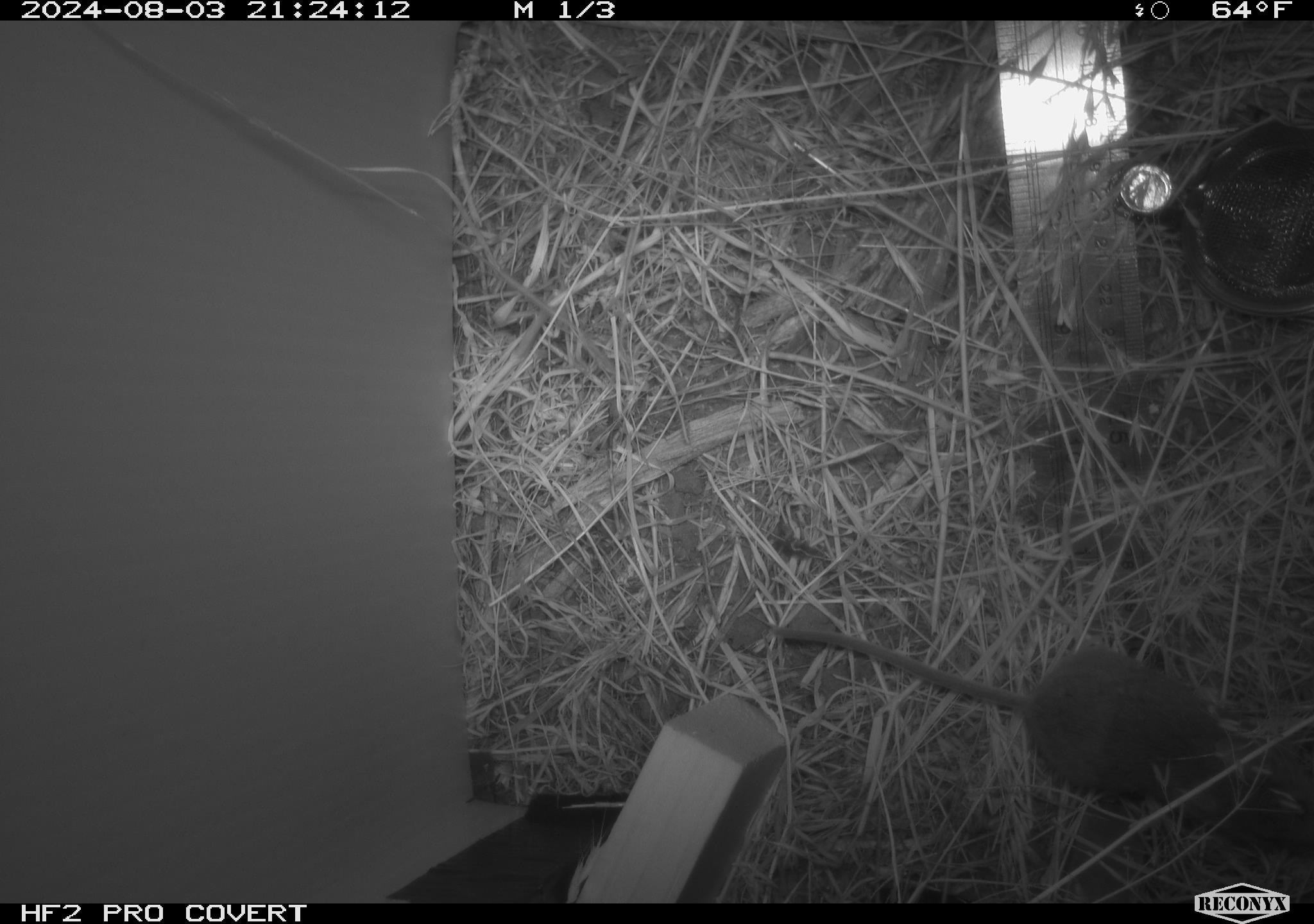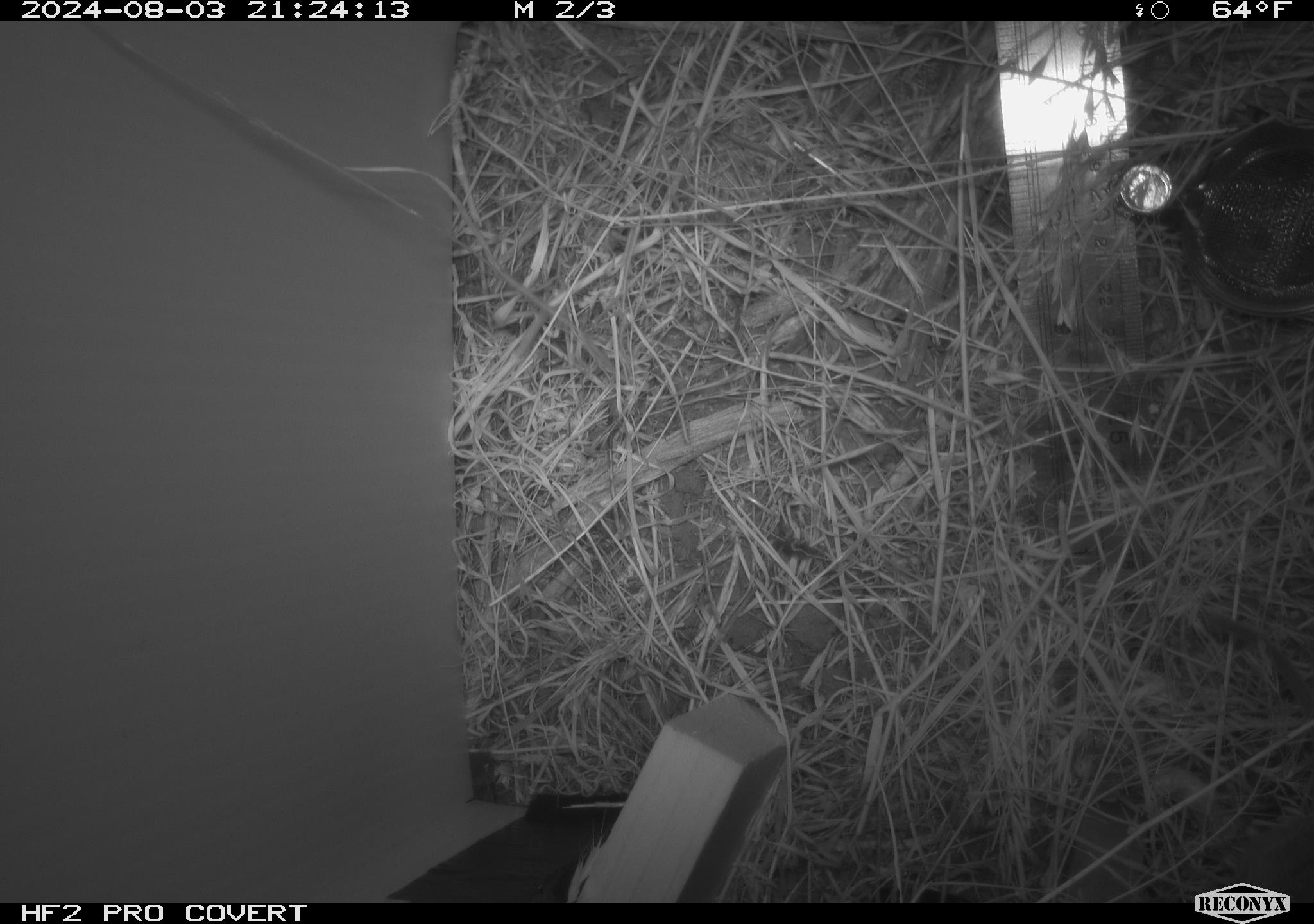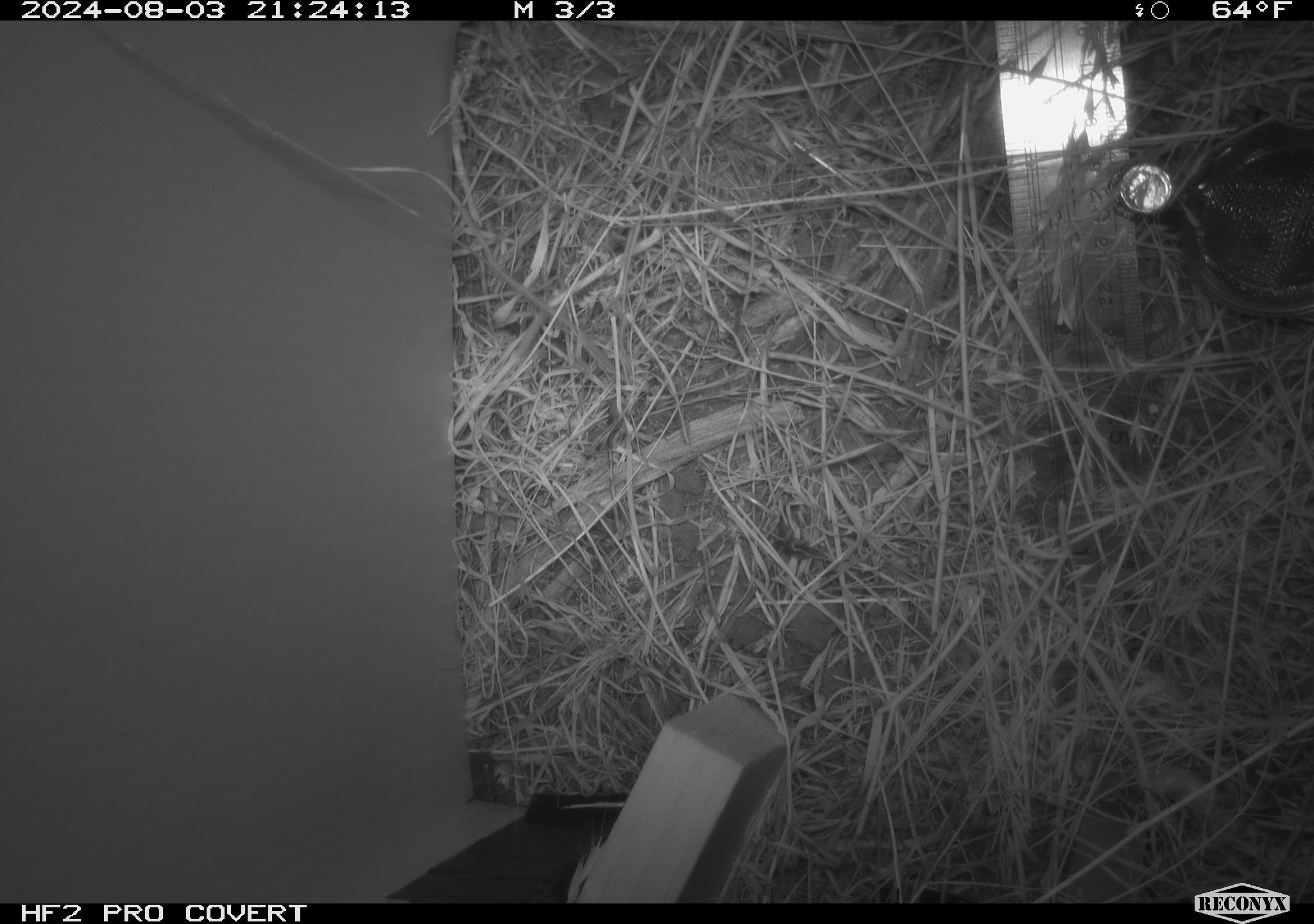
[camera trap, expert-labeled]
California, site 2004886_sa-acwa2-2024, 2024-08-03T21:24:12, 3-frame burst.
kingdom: Animalia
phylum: Chordata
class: Mammalia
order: Rodentia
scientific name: Rodentia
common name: mouse species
Mouse species (Rodentia).